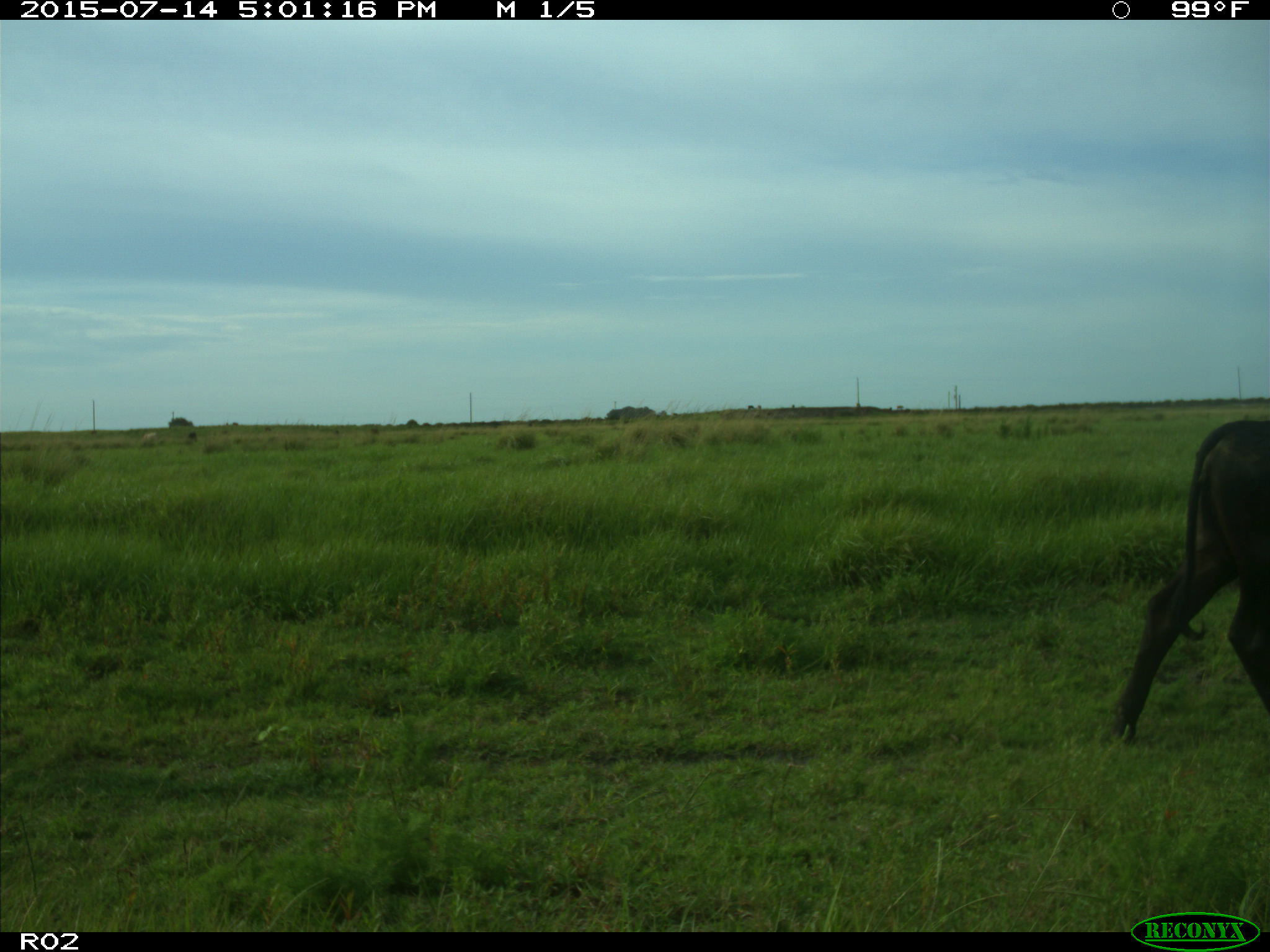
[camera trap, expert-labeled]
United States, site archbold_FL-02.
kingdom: Animalia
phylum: Chordata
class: Mammalia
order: Artiodactyla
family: Bovidae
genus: Bos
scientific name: Bos taurus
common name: domestic cow